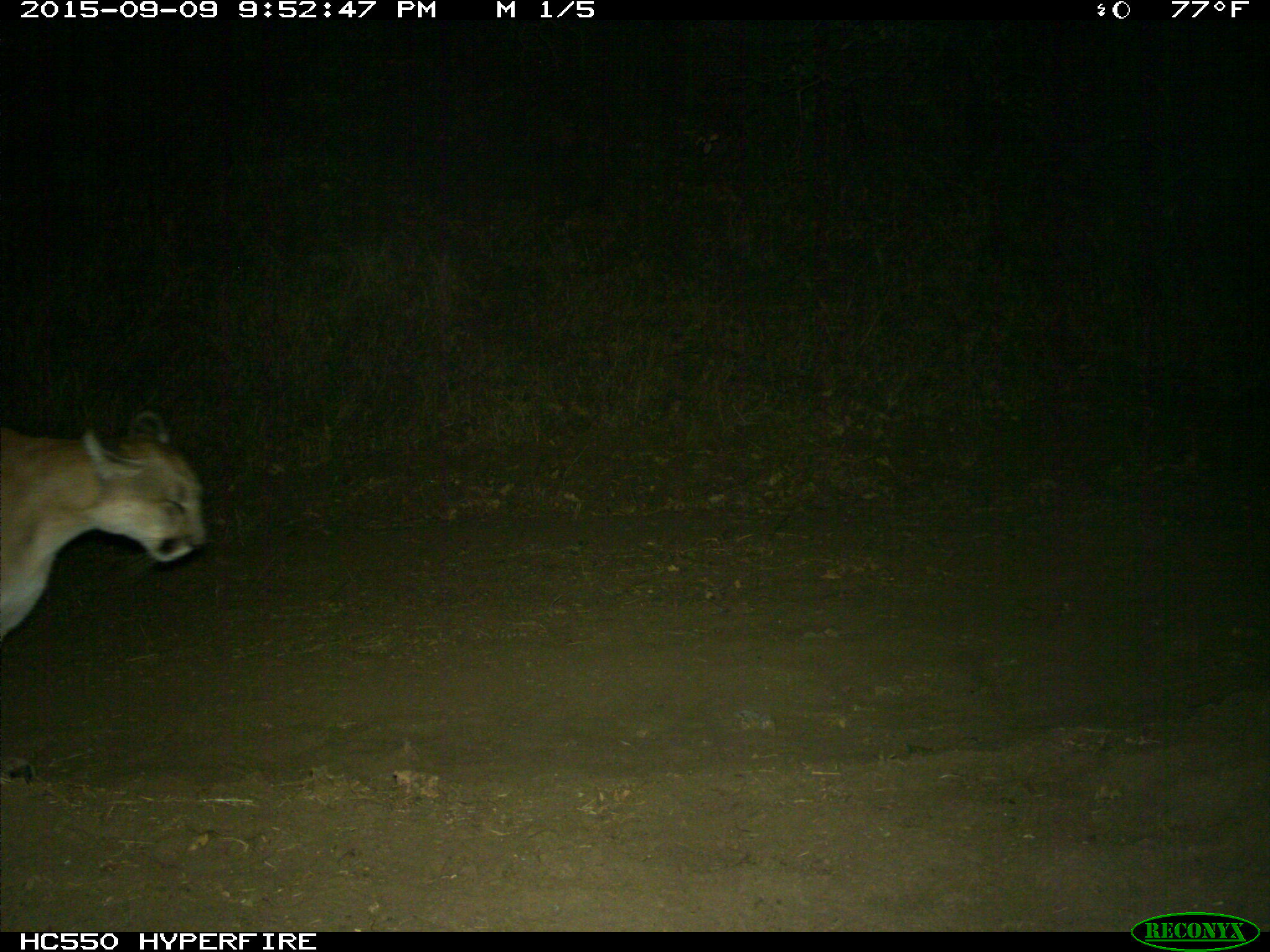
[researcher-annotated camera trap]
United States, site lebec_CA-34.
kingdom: Animalia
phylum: Chordata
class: Mammalia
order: Carnivora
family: Felidae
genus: Puma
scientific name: Puma concolor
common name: mountain lion